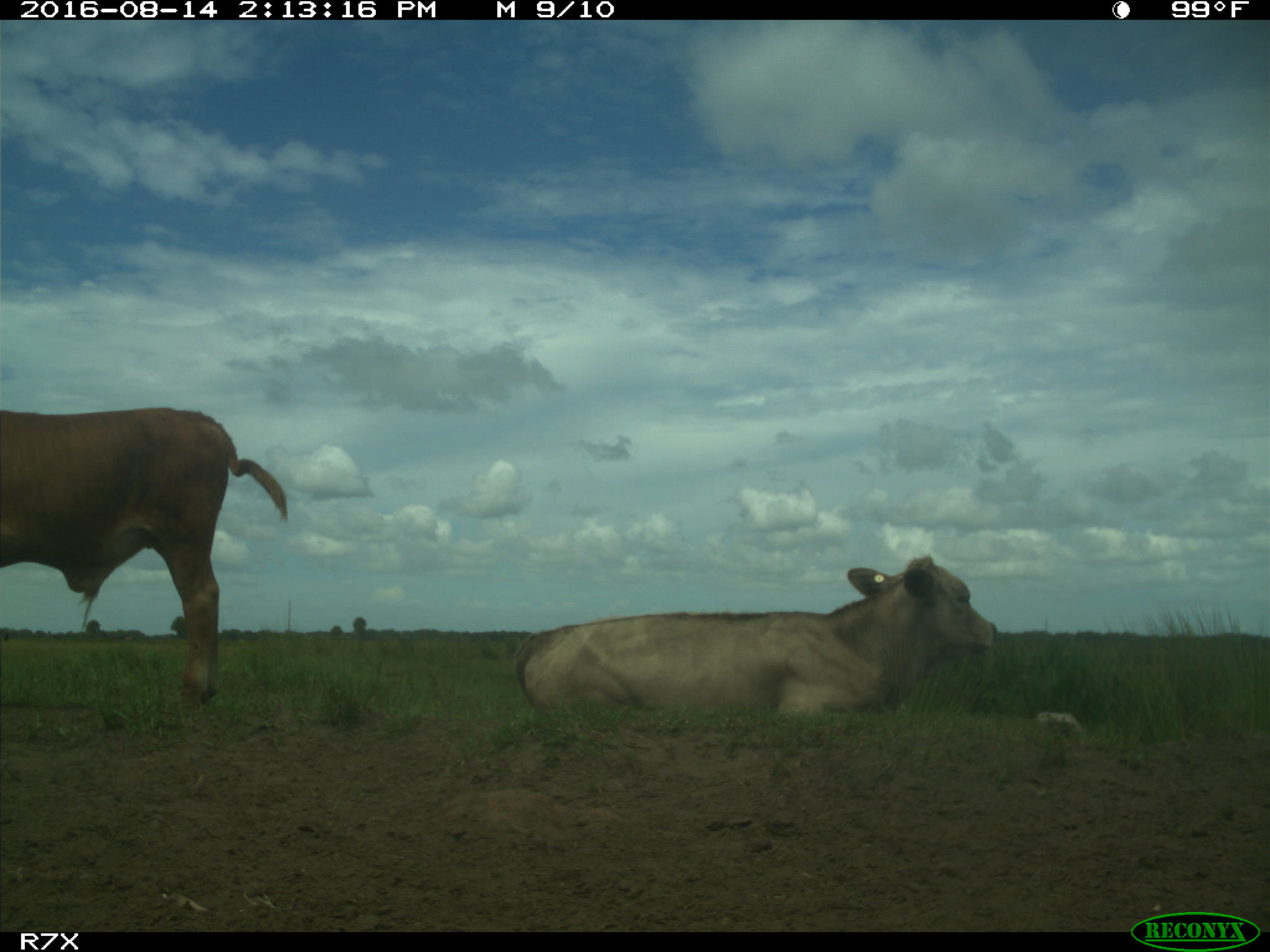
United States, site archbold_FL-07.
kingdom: Animalia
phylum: Chordata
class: Mammalia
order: Artiodactyla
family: Bovidae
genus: Bos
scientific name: Bos taurus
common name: domestic cow